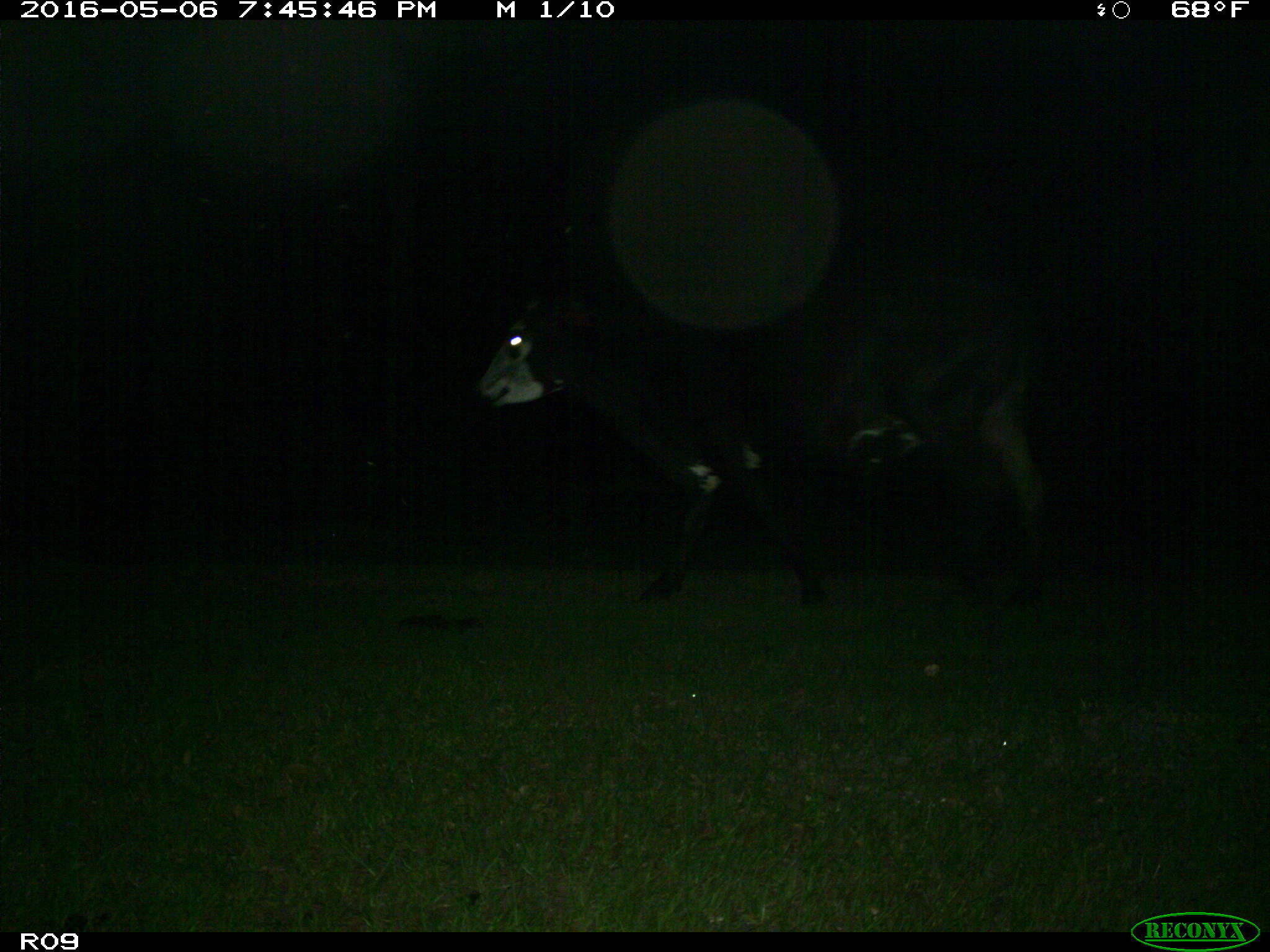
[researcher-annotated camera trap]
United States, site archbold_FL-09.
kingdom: Animalia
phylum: Chordata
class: Mammalia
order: Artiodactyla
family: Bovidae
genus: Bos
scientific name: Bos taurus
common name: domestic cow